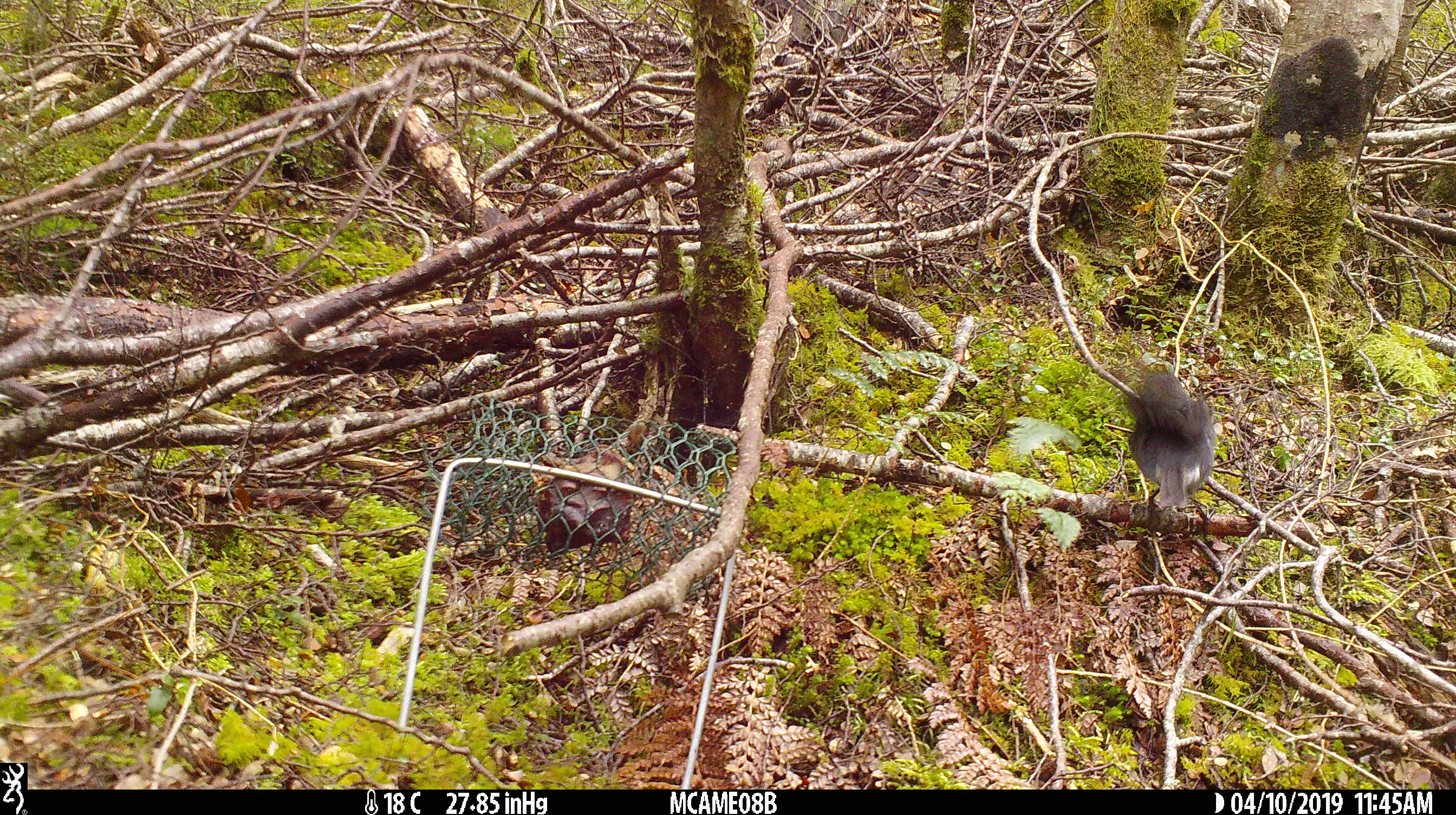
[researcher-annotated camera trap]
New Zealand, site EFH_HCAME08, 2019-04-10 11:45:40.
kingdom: Animalia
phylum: Chordata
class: Aves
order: Passeriformes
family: Petroicidae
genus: Petroica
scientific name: Petroica macrocephala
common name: tomtit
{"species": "tomtit (Petroica macrocephala)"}